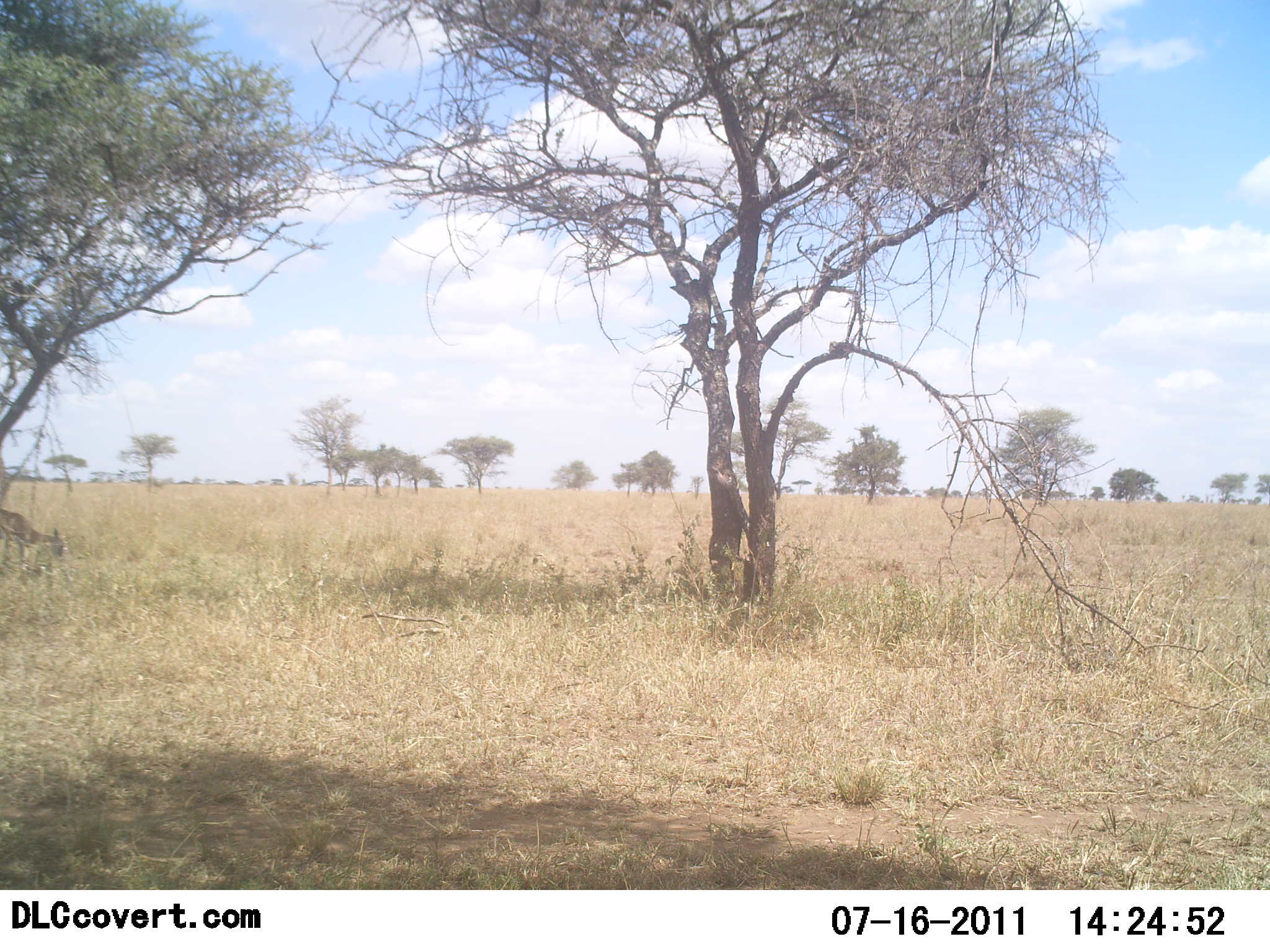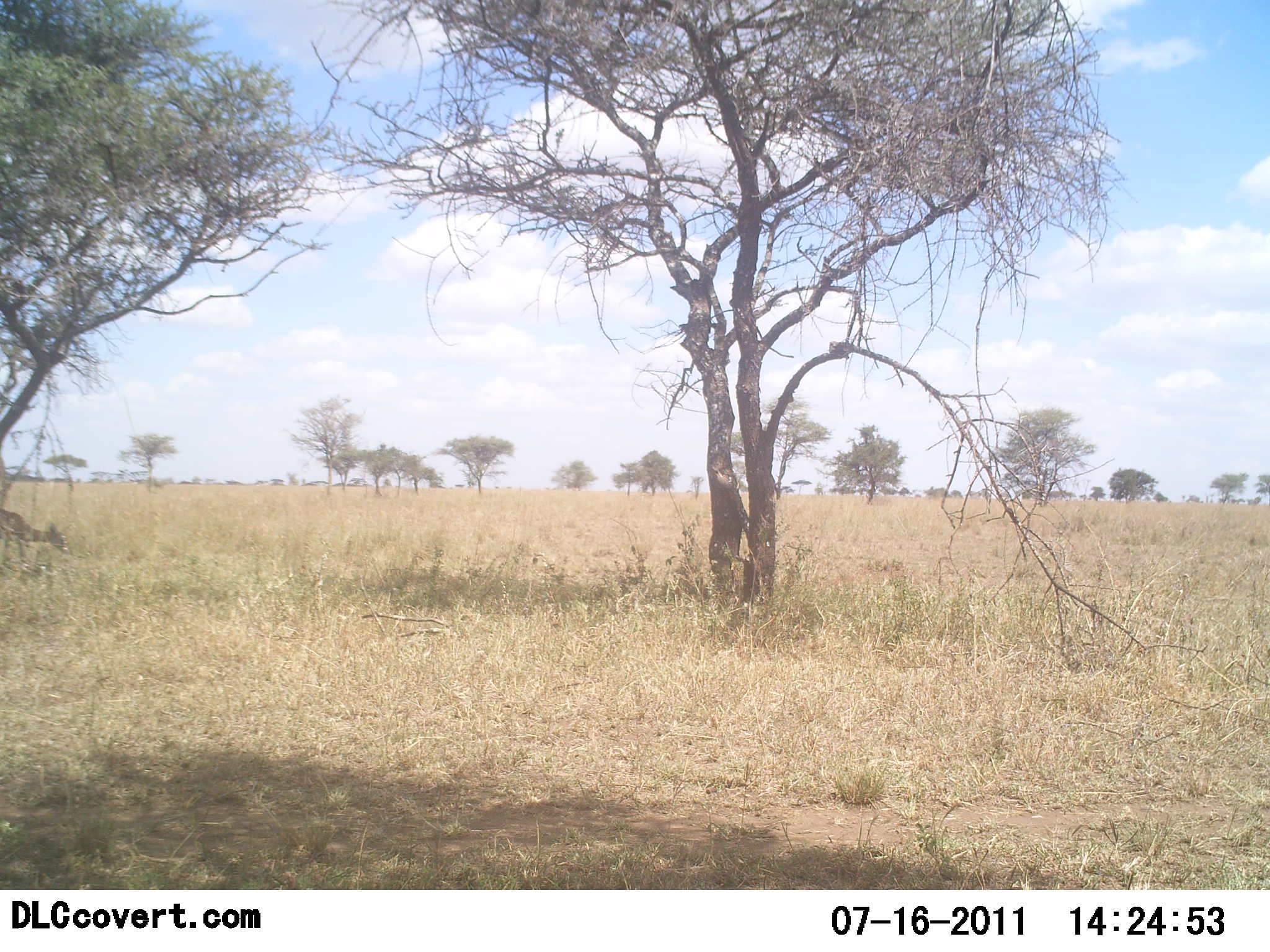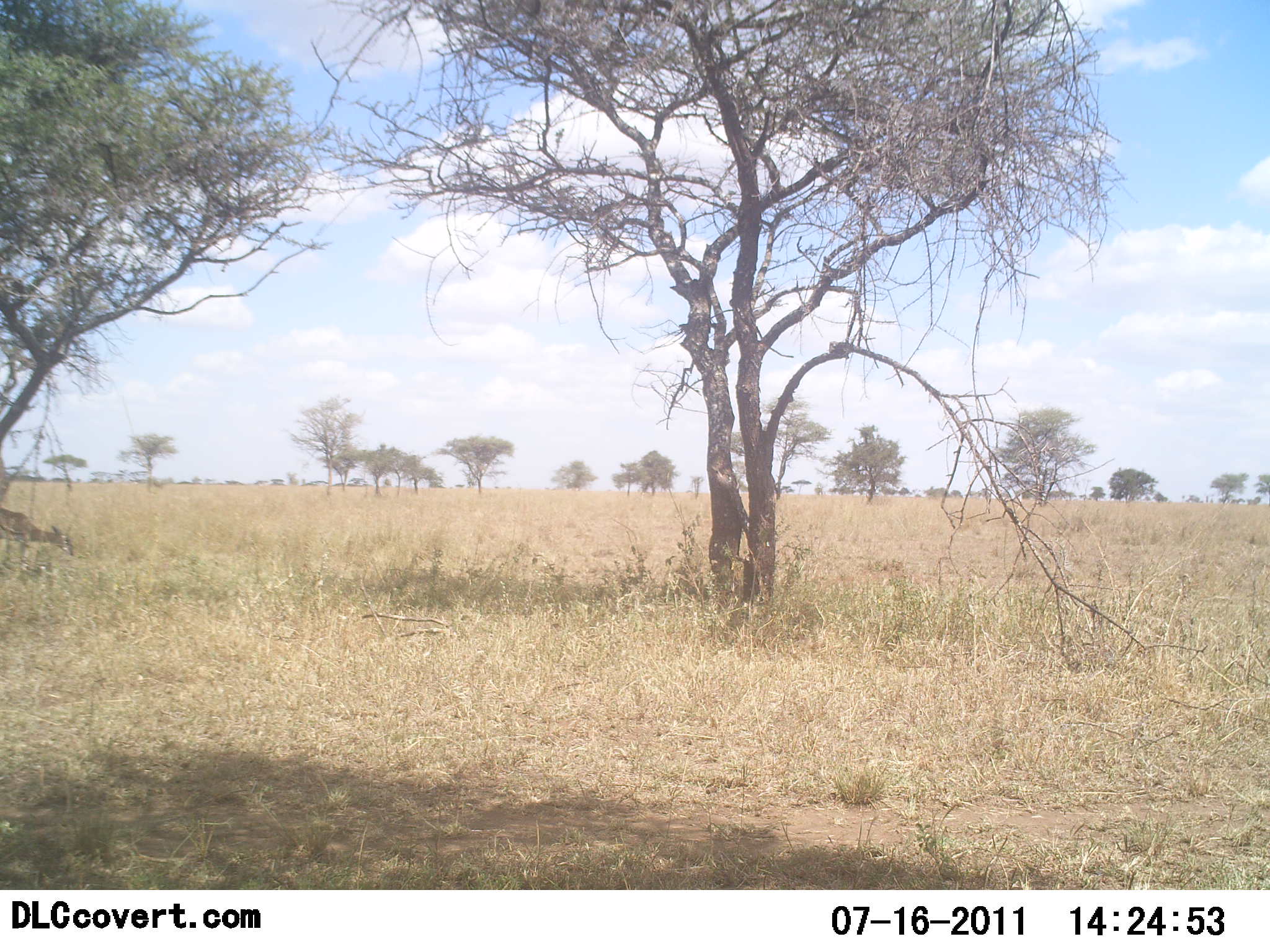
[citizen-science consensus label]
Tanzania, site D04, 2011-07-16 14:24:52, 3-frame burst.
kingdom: Animalia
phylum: Chordata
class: Mammalia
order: Artiodactyla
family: Bovidae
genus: Eudorcas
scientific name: Eudorcas thomsonii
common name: thomson's gazelle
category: gazellethomsons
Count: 1.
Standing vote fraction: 27%.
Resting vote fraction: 0%.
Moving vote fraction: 18%.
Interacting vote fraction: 0%.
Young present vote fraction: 0%.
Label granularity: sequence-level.